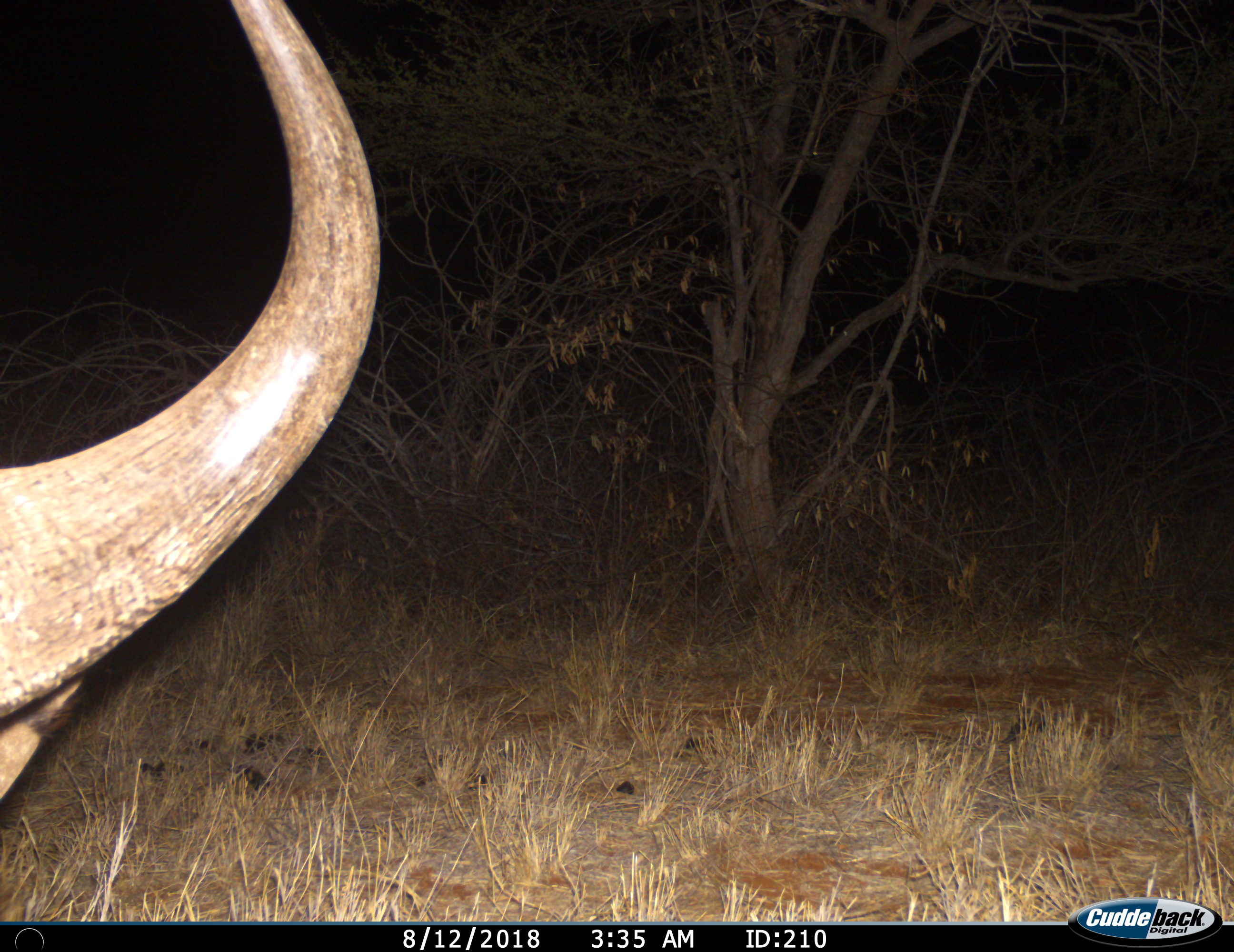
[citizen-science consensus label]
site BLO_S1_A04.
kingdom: Animalia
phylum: Chordata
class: Mammalia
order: Artiodactyla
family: Bovidae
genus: Syncerus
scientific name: Syncerus caffer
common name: african buffalo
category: buffalo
Buffalo (african buffalo) (Syncerus caffer), count 1. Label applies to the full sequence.